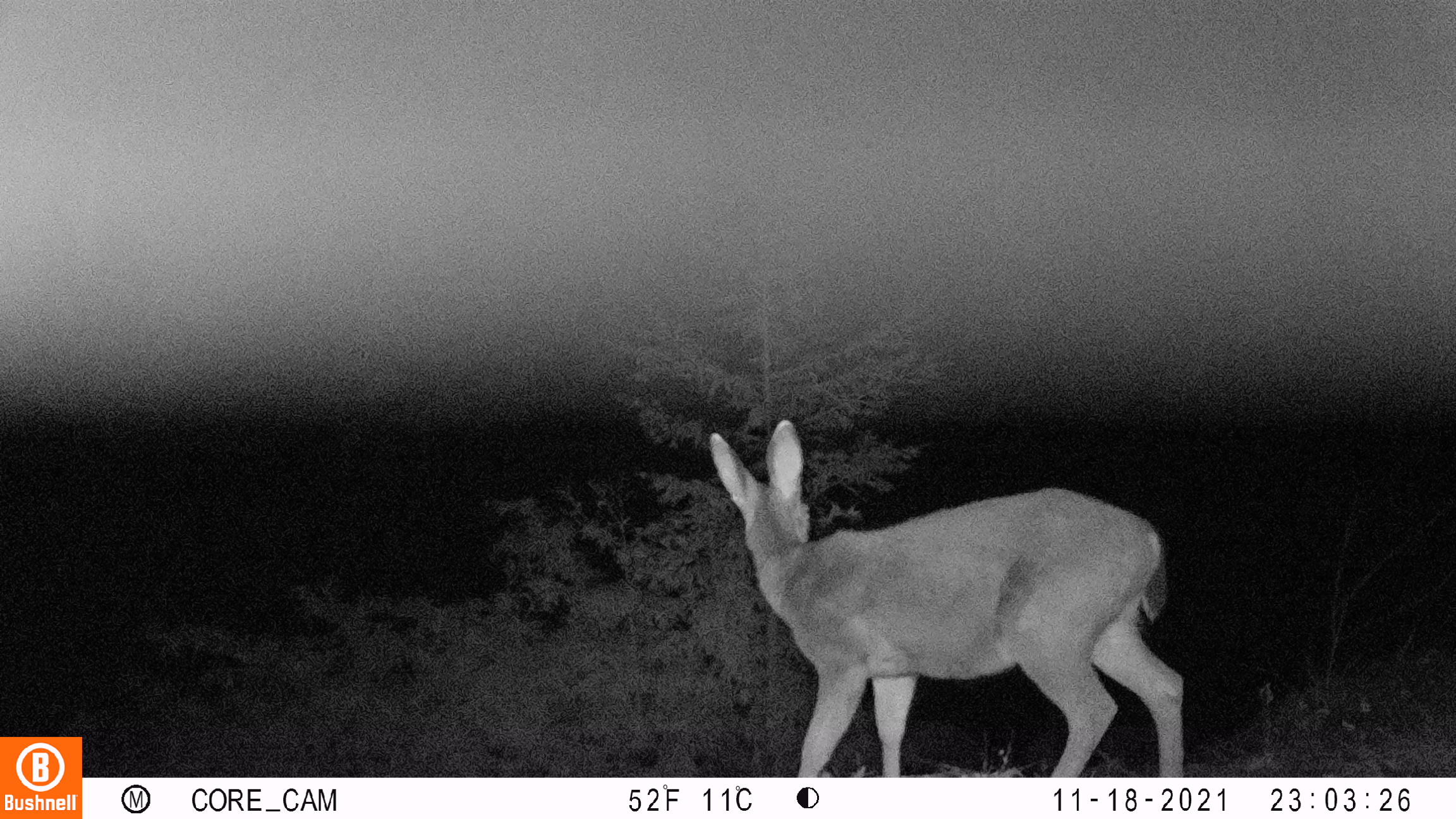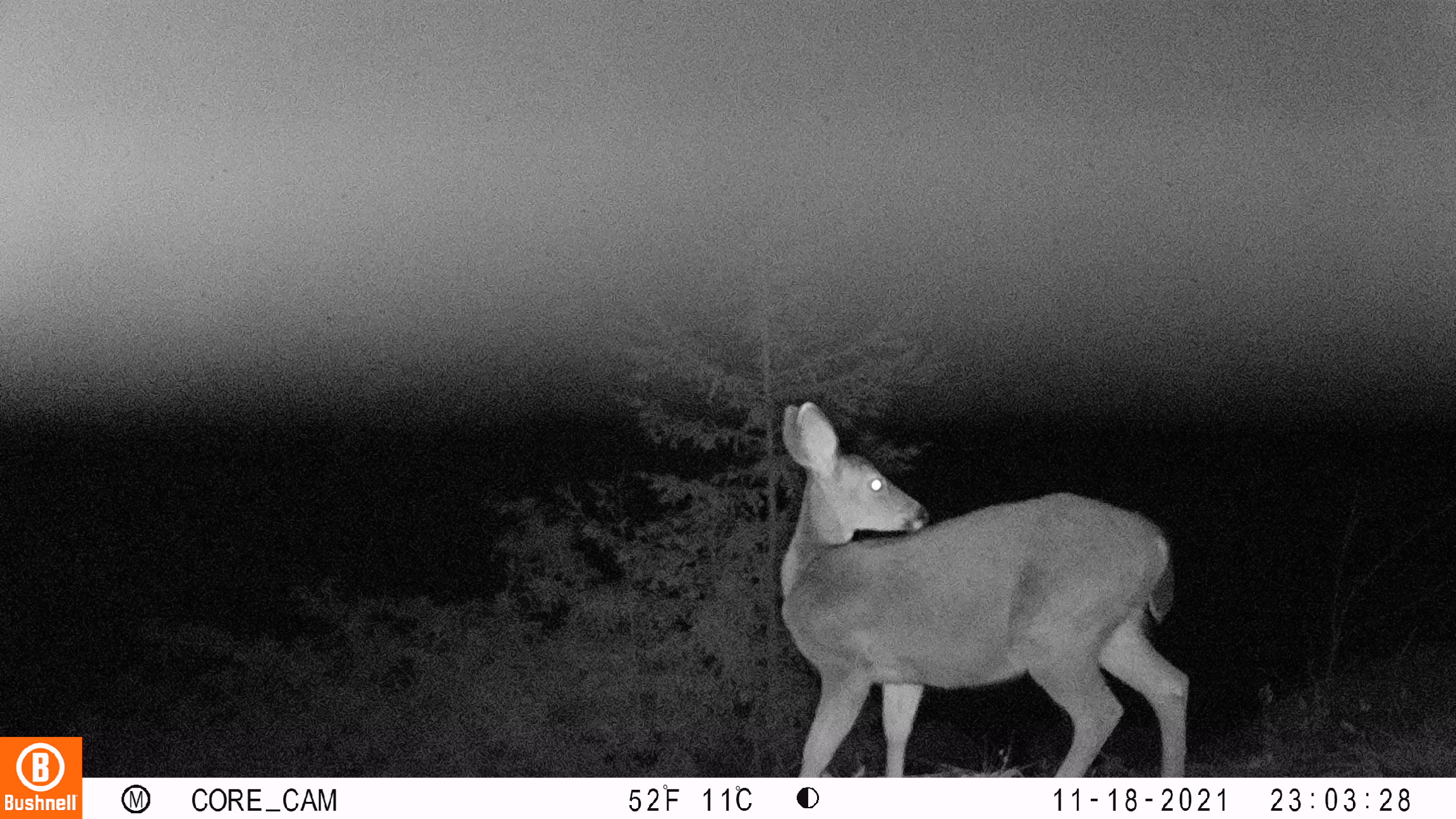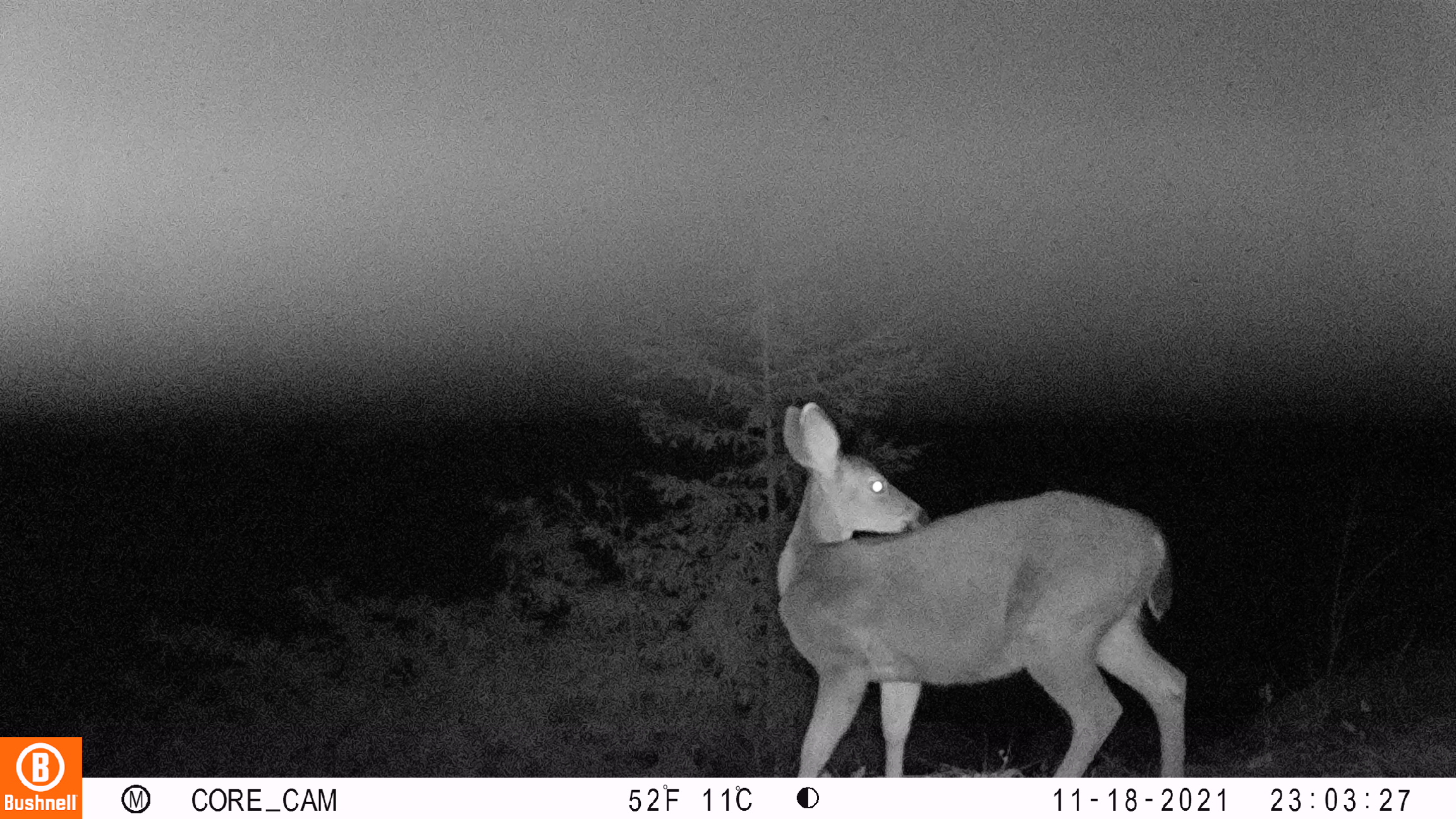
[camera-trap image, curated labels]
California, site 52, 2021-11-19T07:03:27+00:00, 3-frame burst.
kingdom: Animalia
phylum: Chordata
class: Mammalia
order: Artiodactyla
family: Cervidae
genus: Odocoileus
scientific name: Odocoileus hemionus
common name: mule deer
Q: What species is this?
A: Mule deer (Odocoileus hemionus).